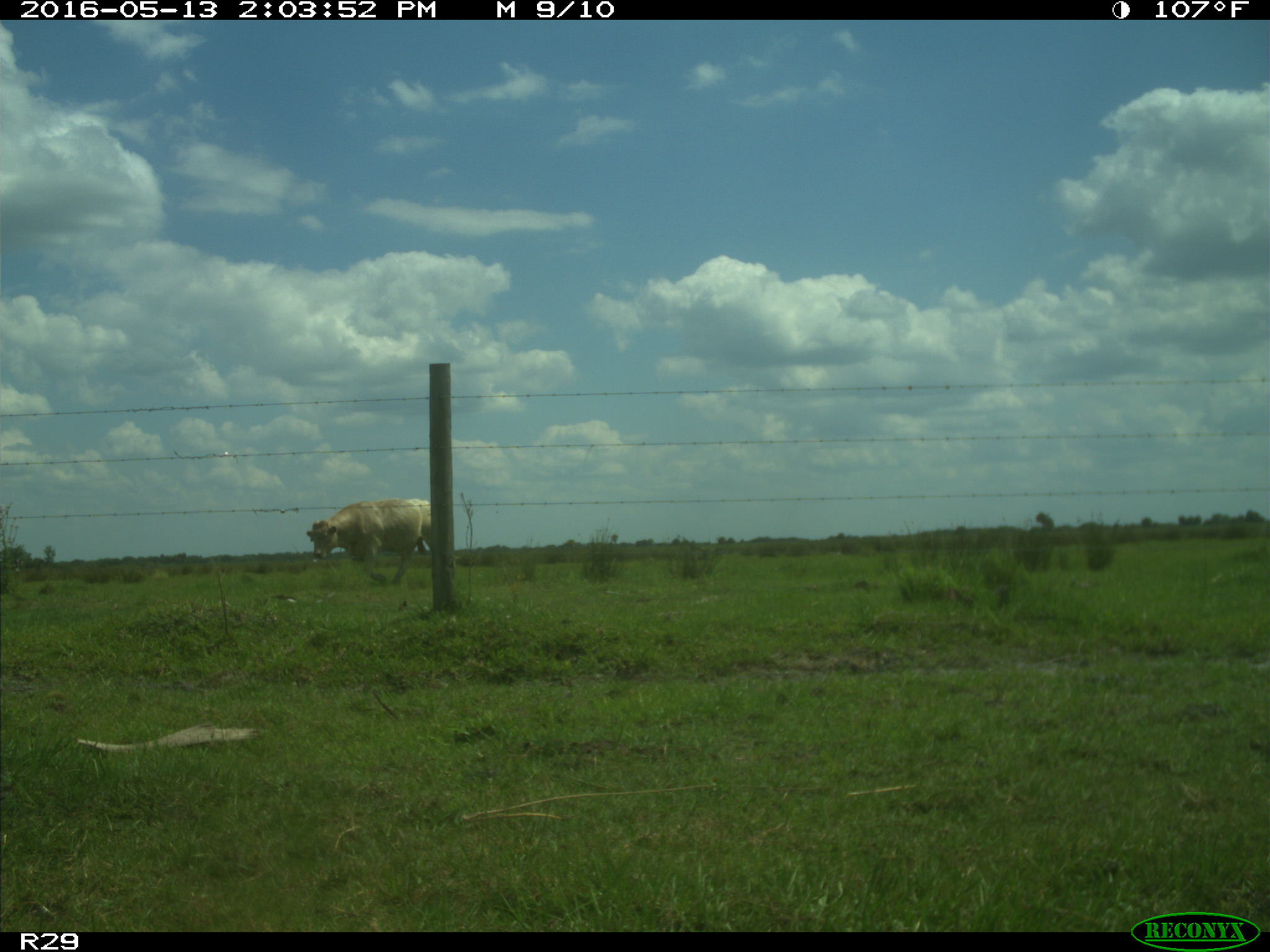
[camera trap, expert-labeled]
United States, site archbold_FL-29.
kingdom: Animalia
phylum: Chordata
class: Mammalia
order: Artiodactyla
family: Bovidae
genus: Bos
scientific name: Bos taurus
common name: domestic cow